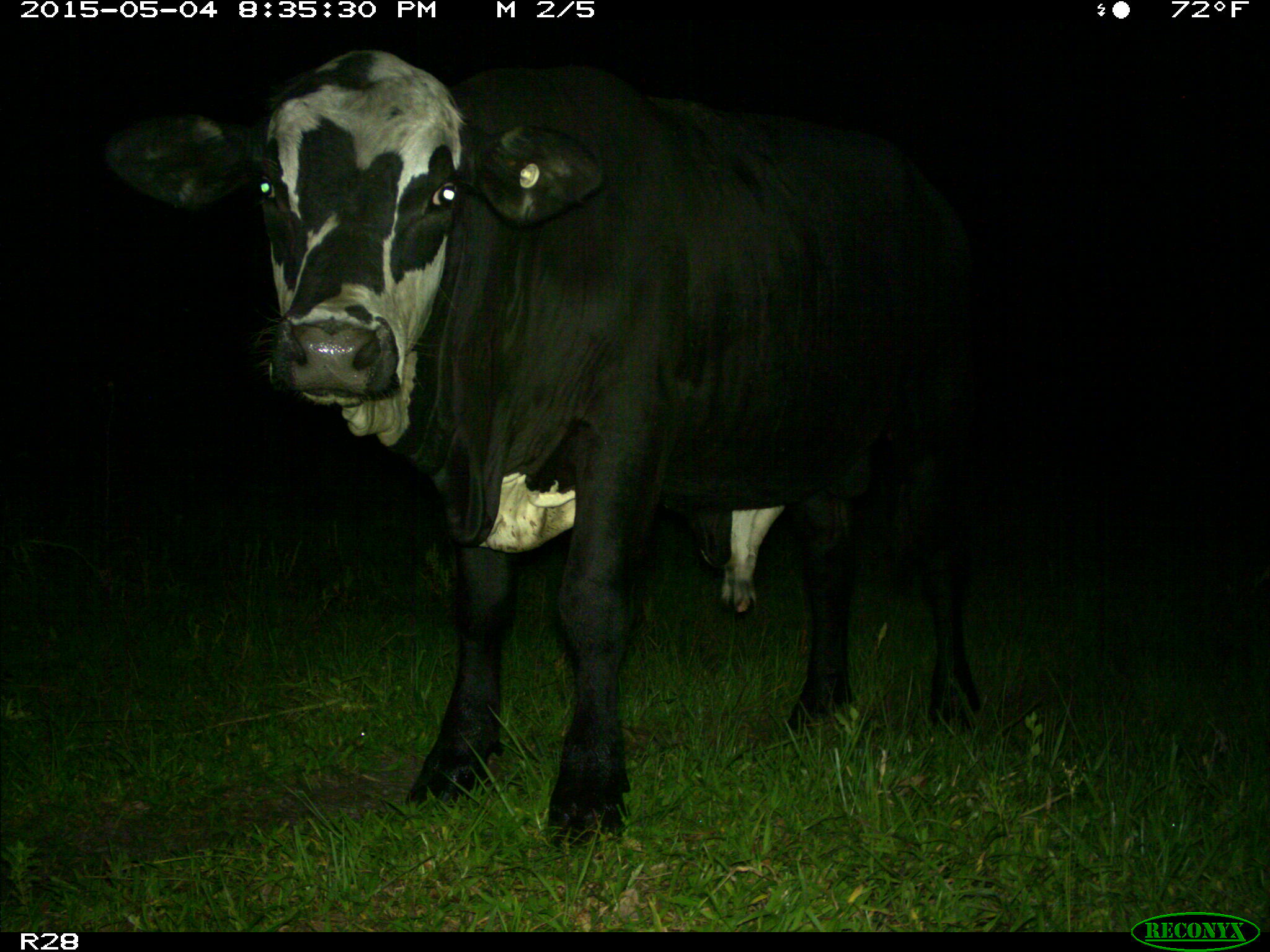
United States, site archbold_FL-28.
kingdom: Animalia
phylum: Chordata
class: Mammalia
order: Artiodactyla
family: Bovidae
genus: Bos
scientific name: Bos taurus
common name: domestic cow